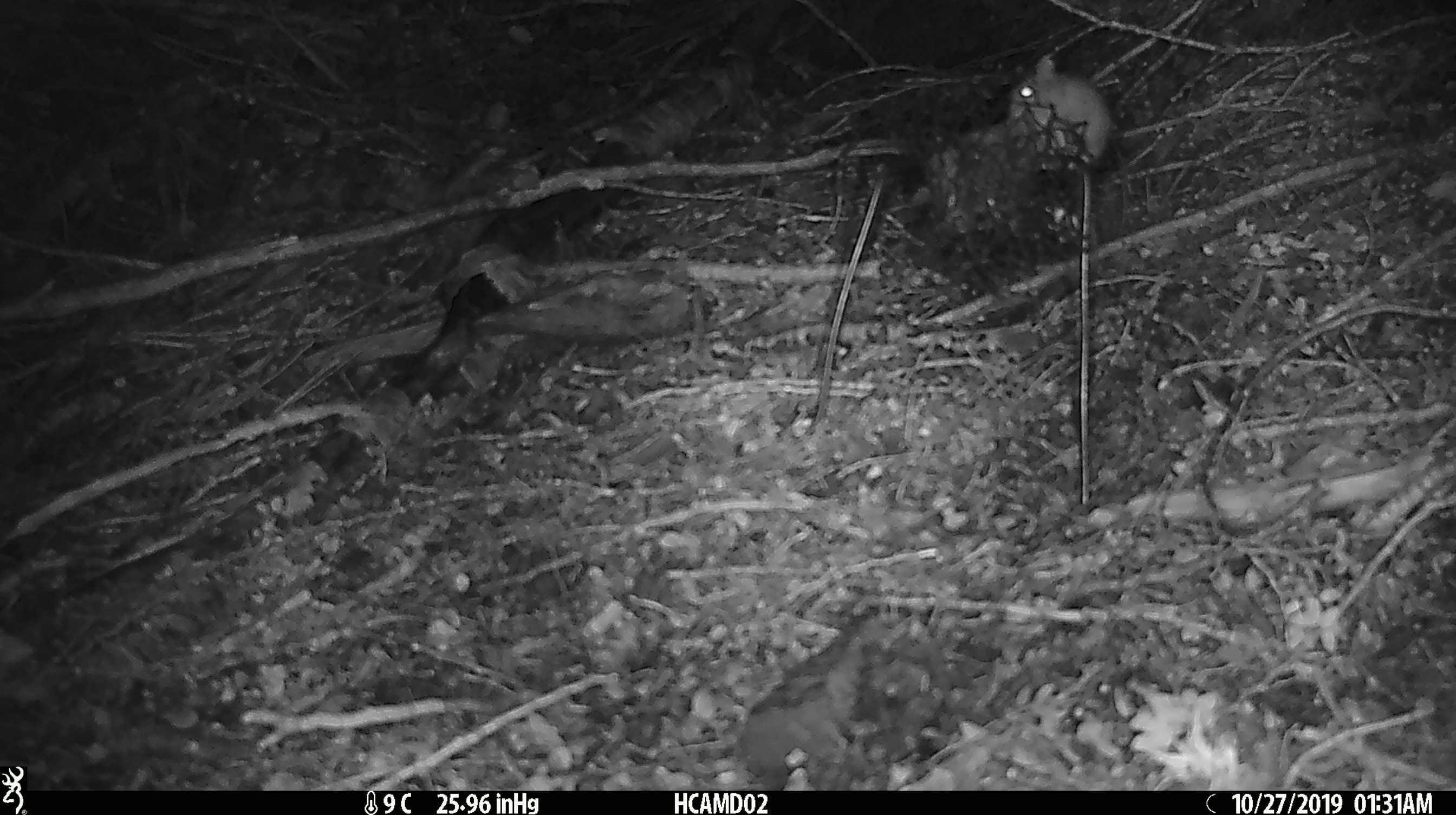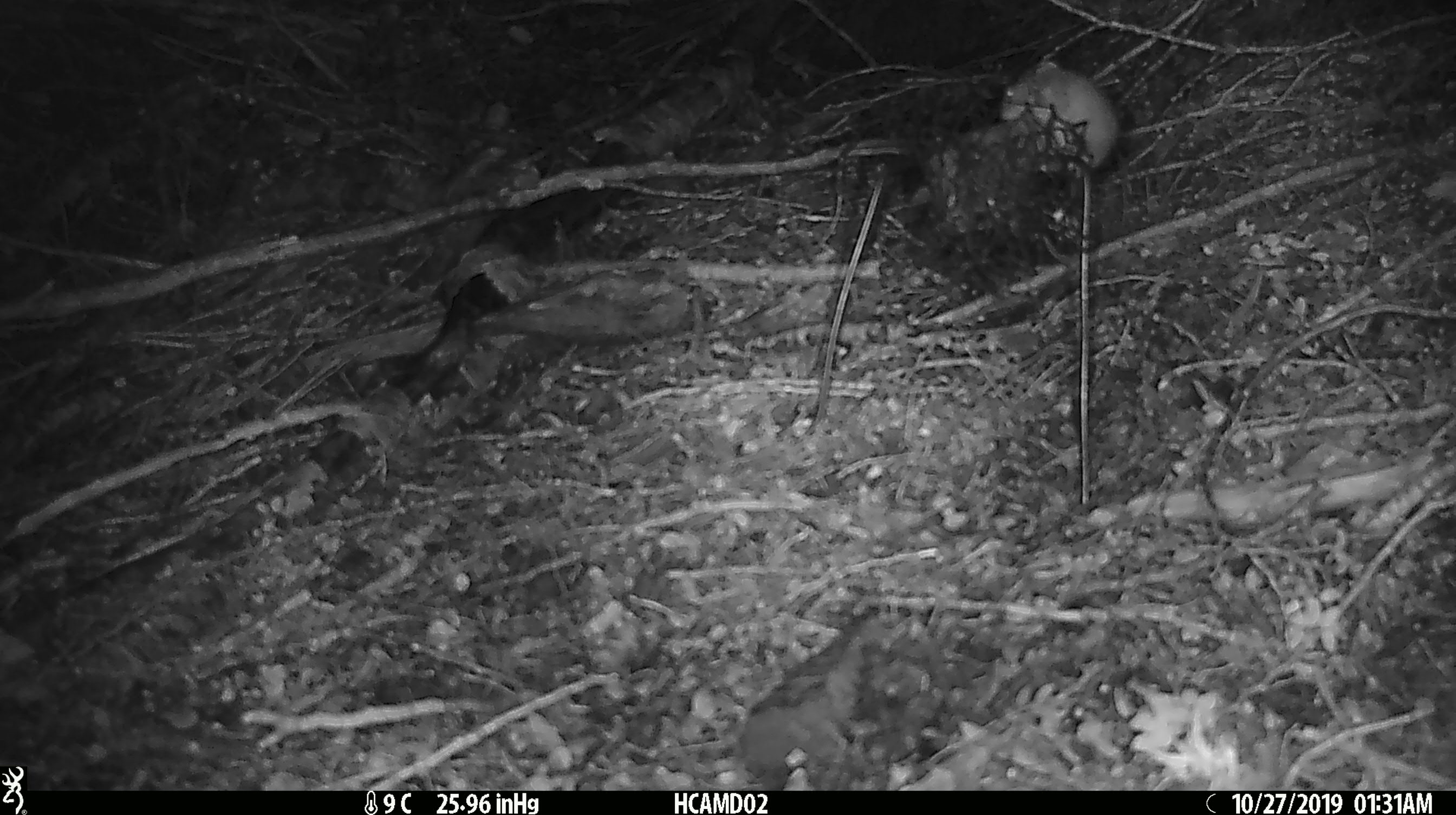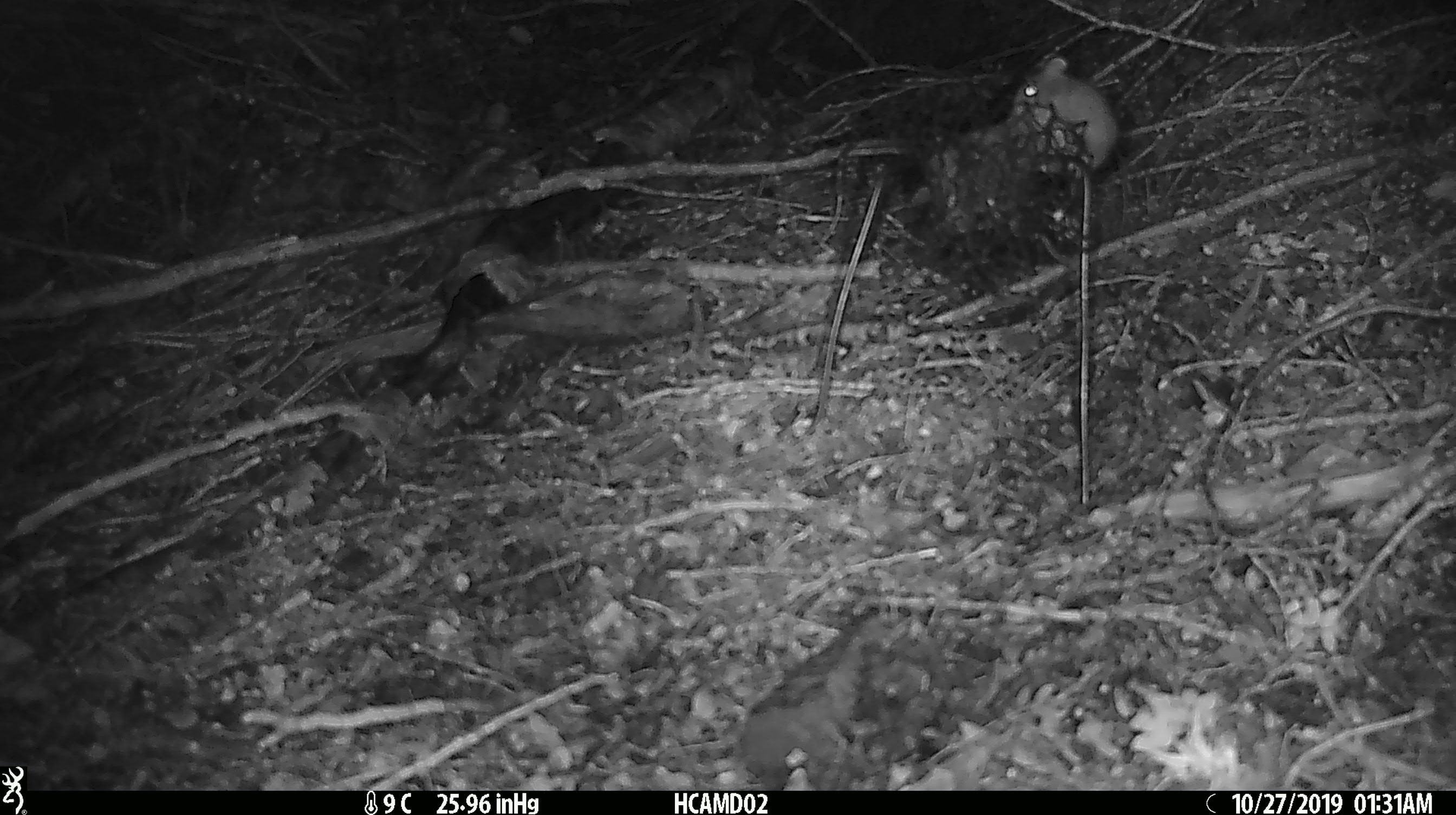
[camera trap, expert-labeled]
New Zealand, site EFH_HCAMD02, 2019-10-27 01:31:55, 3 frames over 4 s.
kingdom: Animalia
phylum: Chordata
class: Mammalia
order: Rodentia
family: Muridae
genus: Mus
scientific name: Mus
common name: mouse